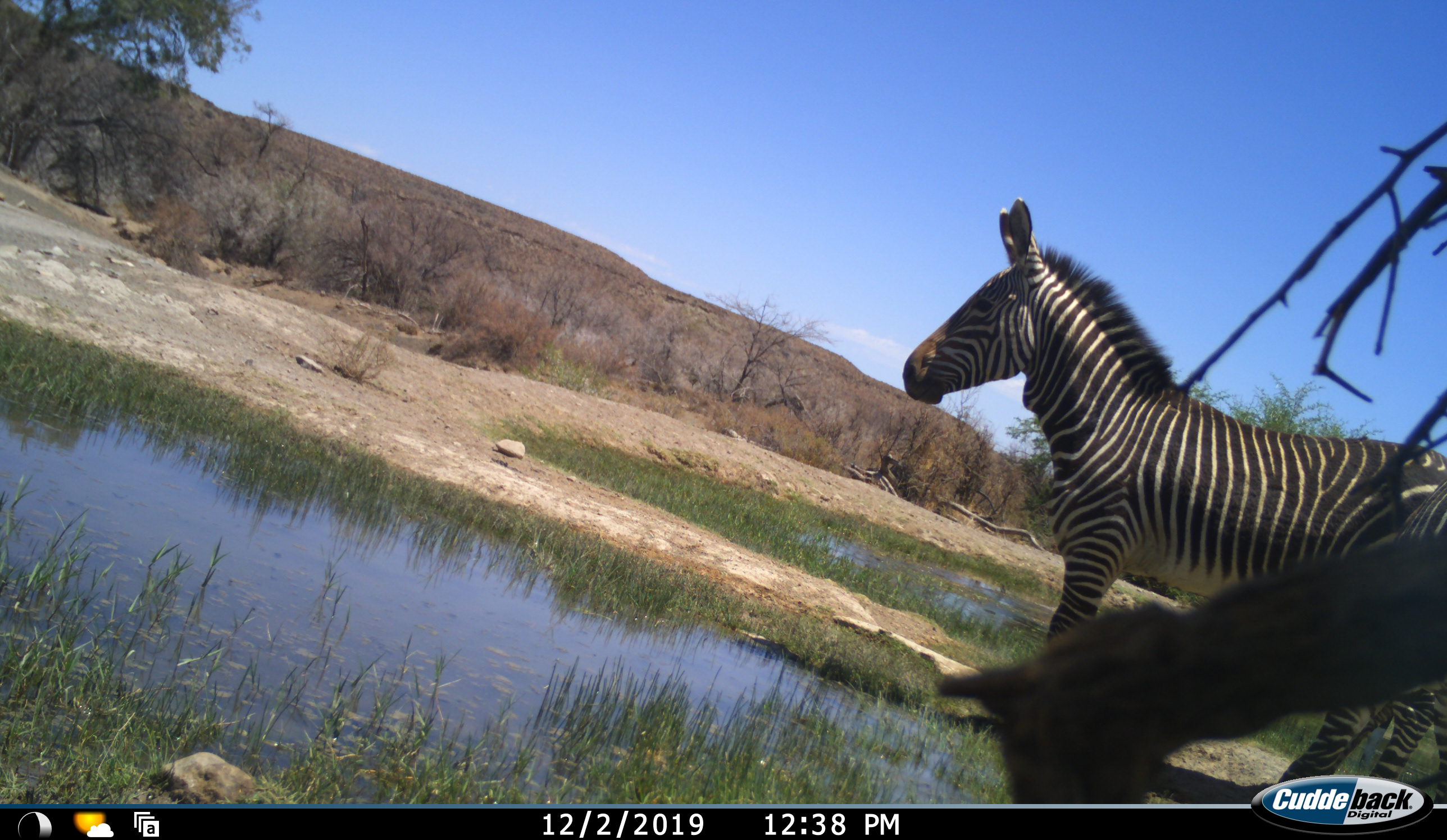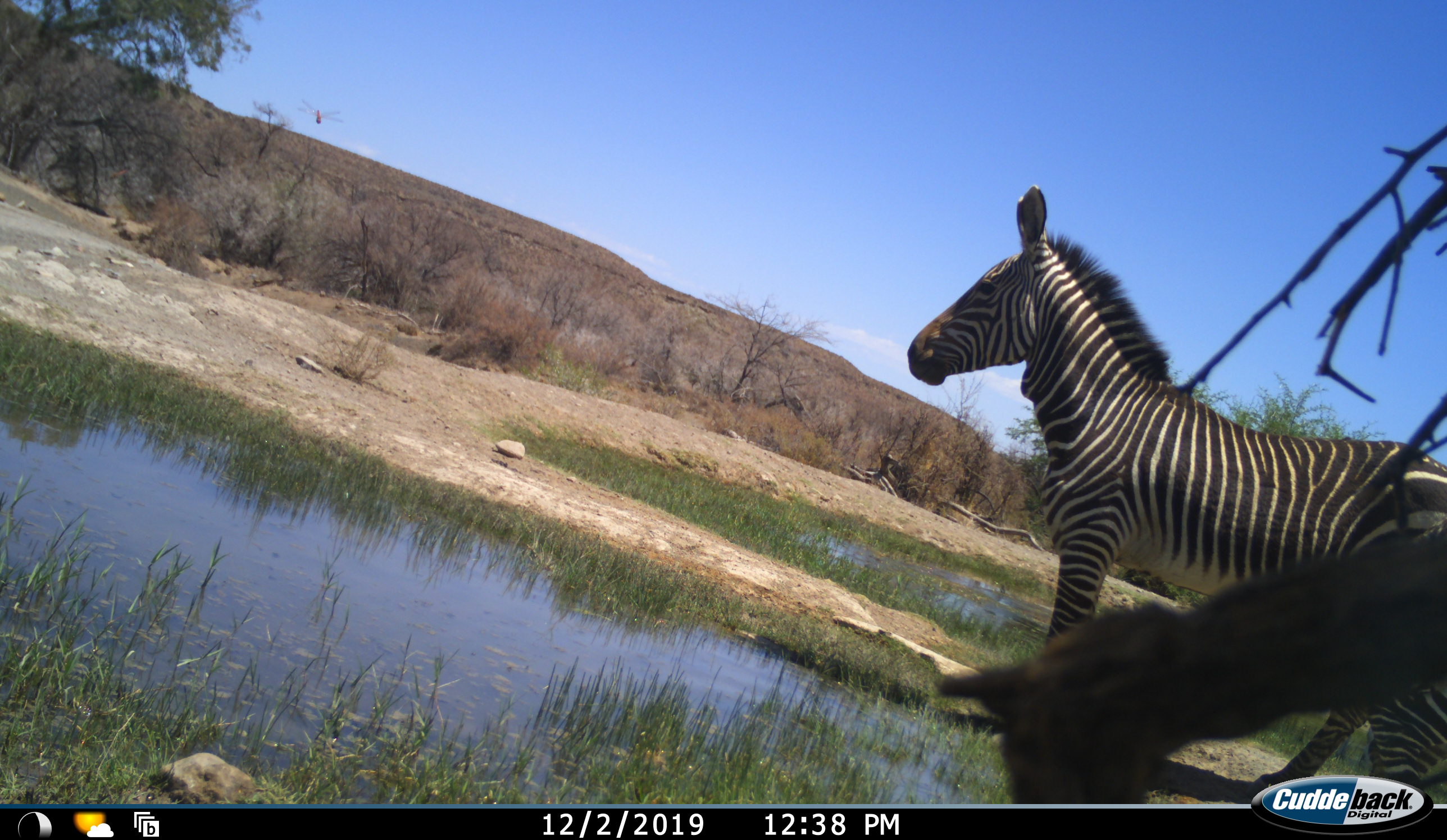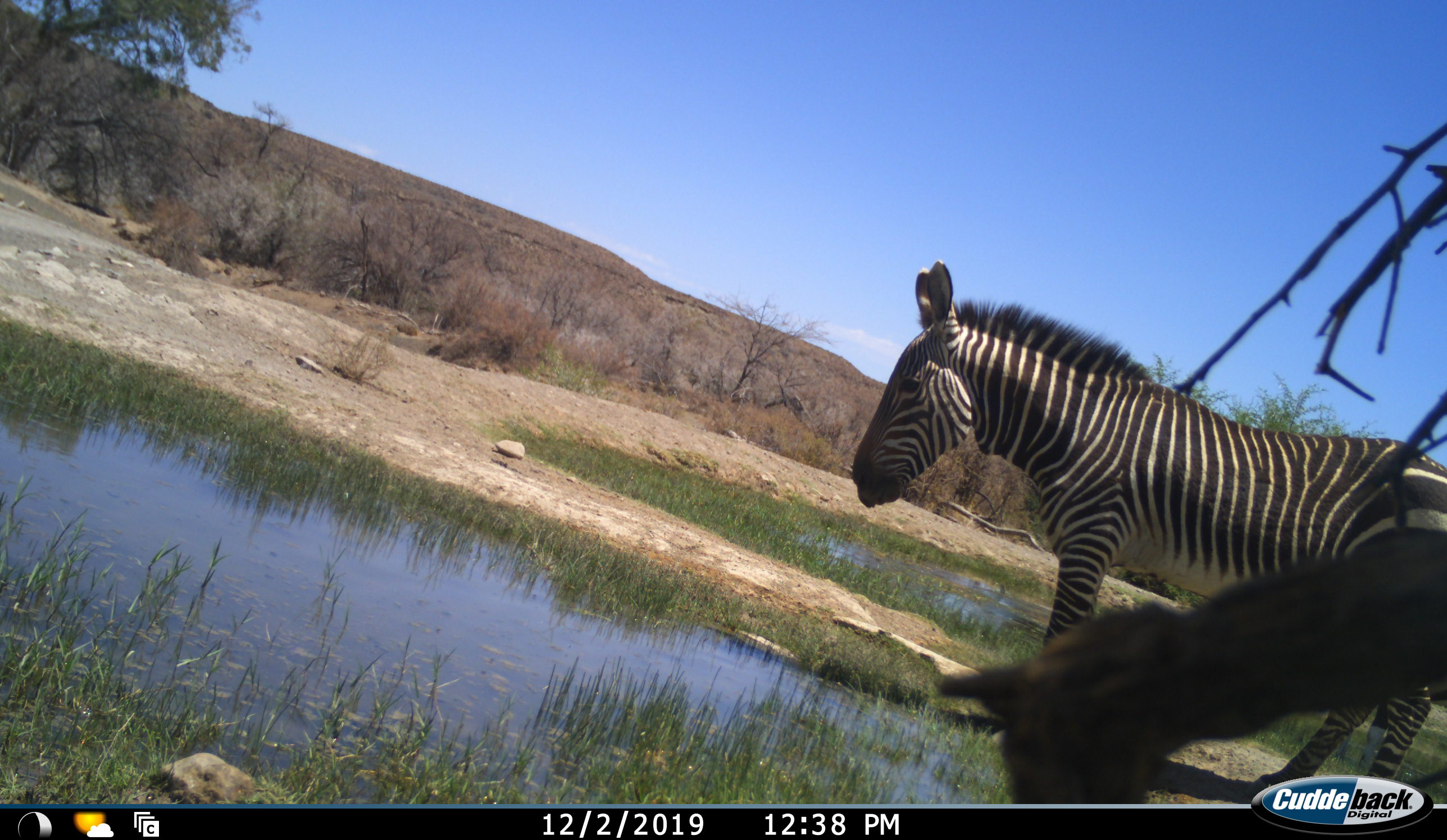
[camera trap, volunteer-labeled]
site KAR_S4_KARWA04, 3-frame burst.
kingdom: Animalia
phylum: Chordata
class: Mammalia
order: Perissodactyla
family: Equidae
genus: Equus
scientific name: Equus zebra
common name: mountain zebra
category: zebramountain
Zebramountain (mountain zebra) (Equus zebra), count 1. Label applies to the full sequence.